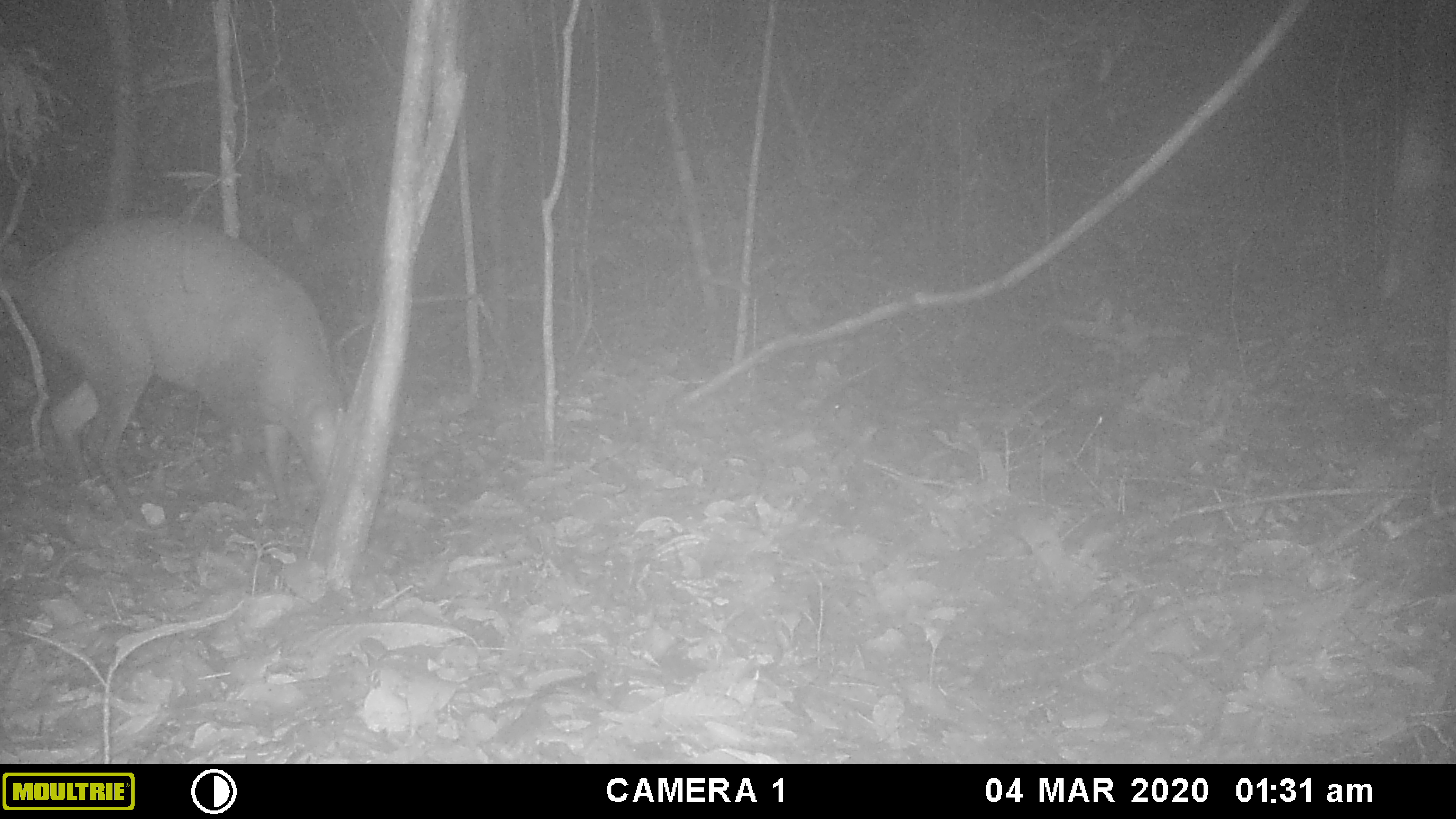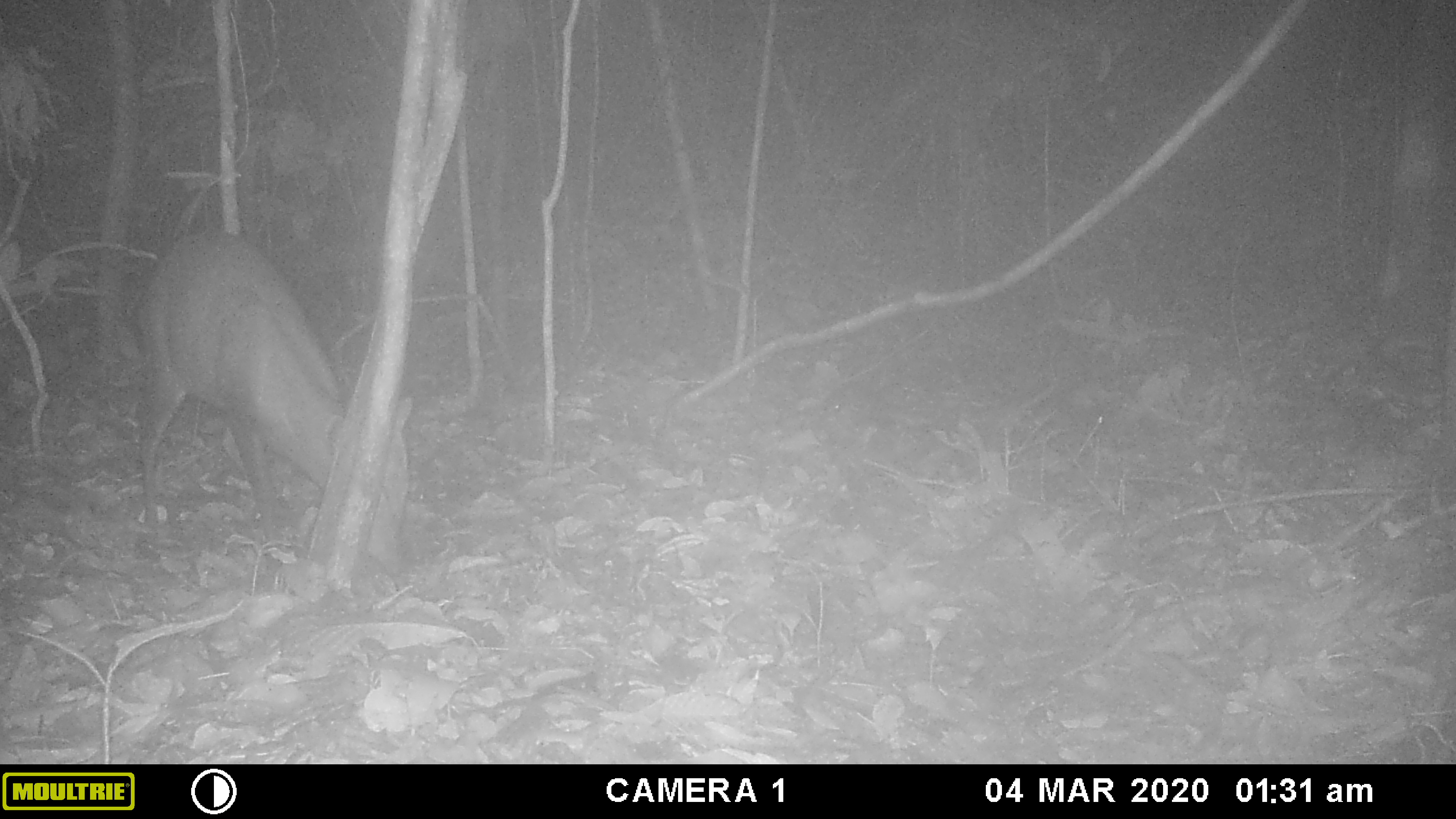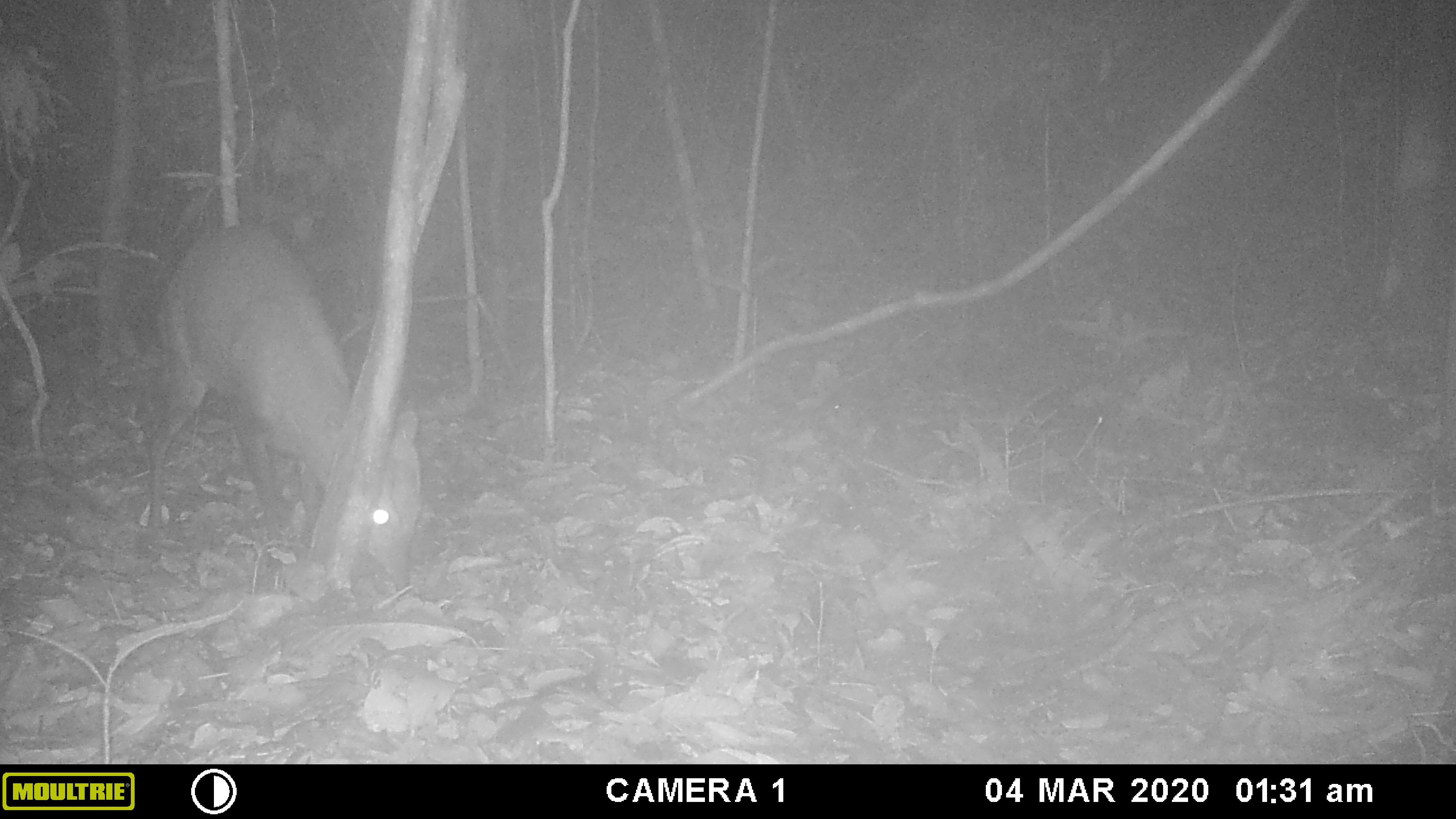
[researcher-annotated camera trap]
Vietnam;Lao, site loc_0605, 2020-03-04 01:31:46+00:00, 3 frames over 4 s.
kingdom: Animalia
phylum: Chordata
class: Mammalia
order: Artiodactyla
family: Cervidae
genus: Muntiacus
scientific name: Muntiacus rooseveltorum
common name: roosevelt's muntjac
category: roosevelts muntjac group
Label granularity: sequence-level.